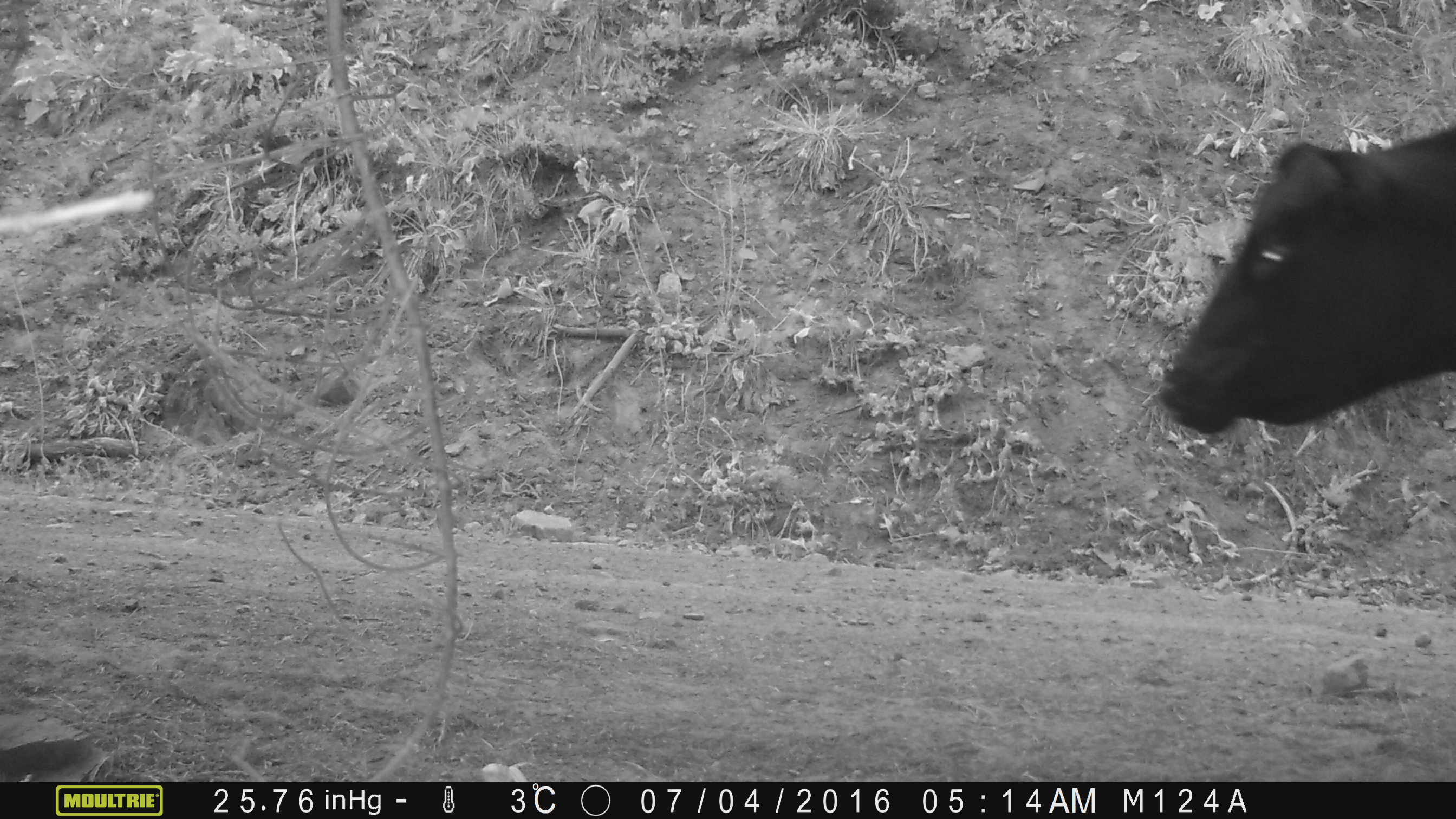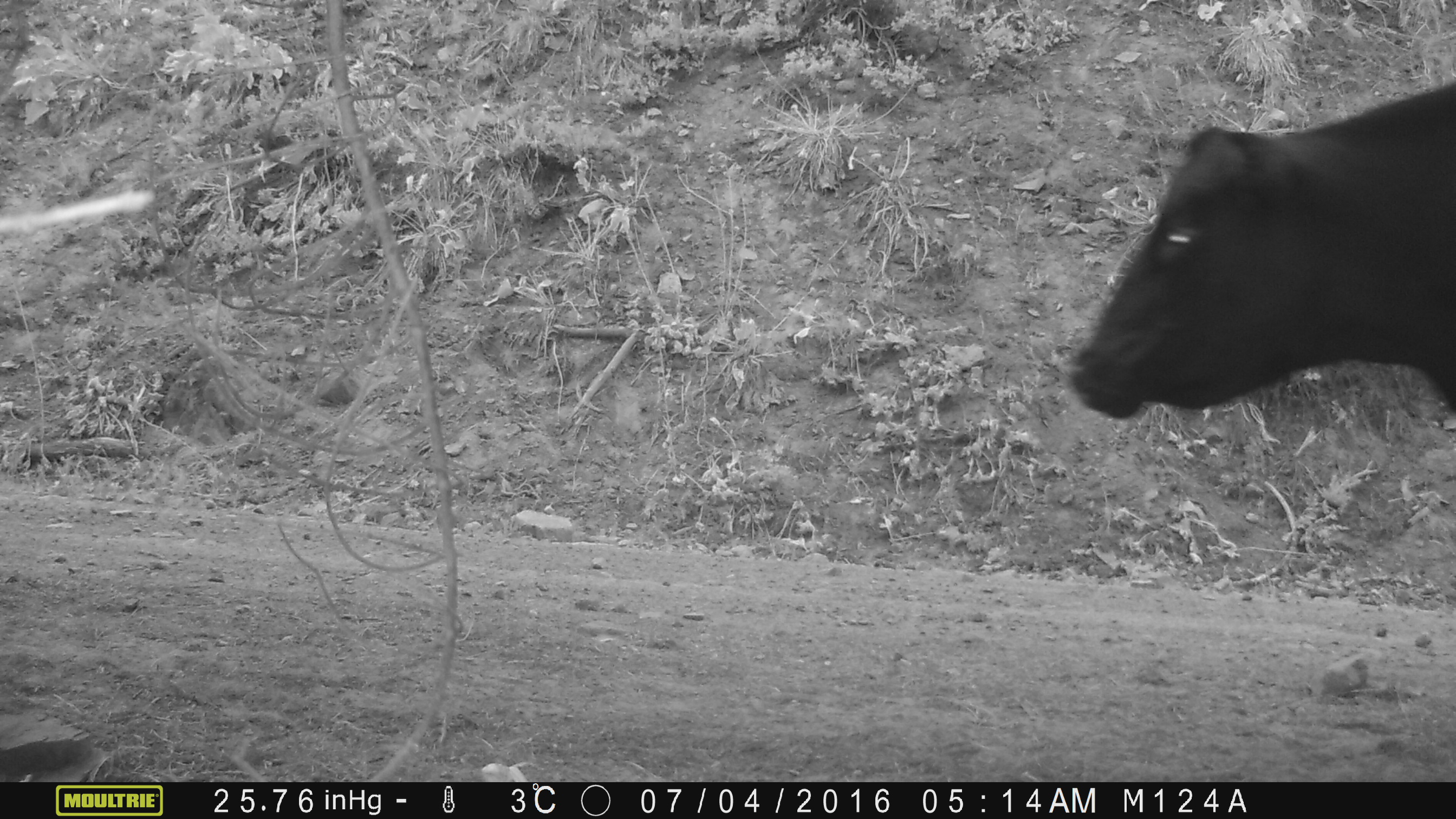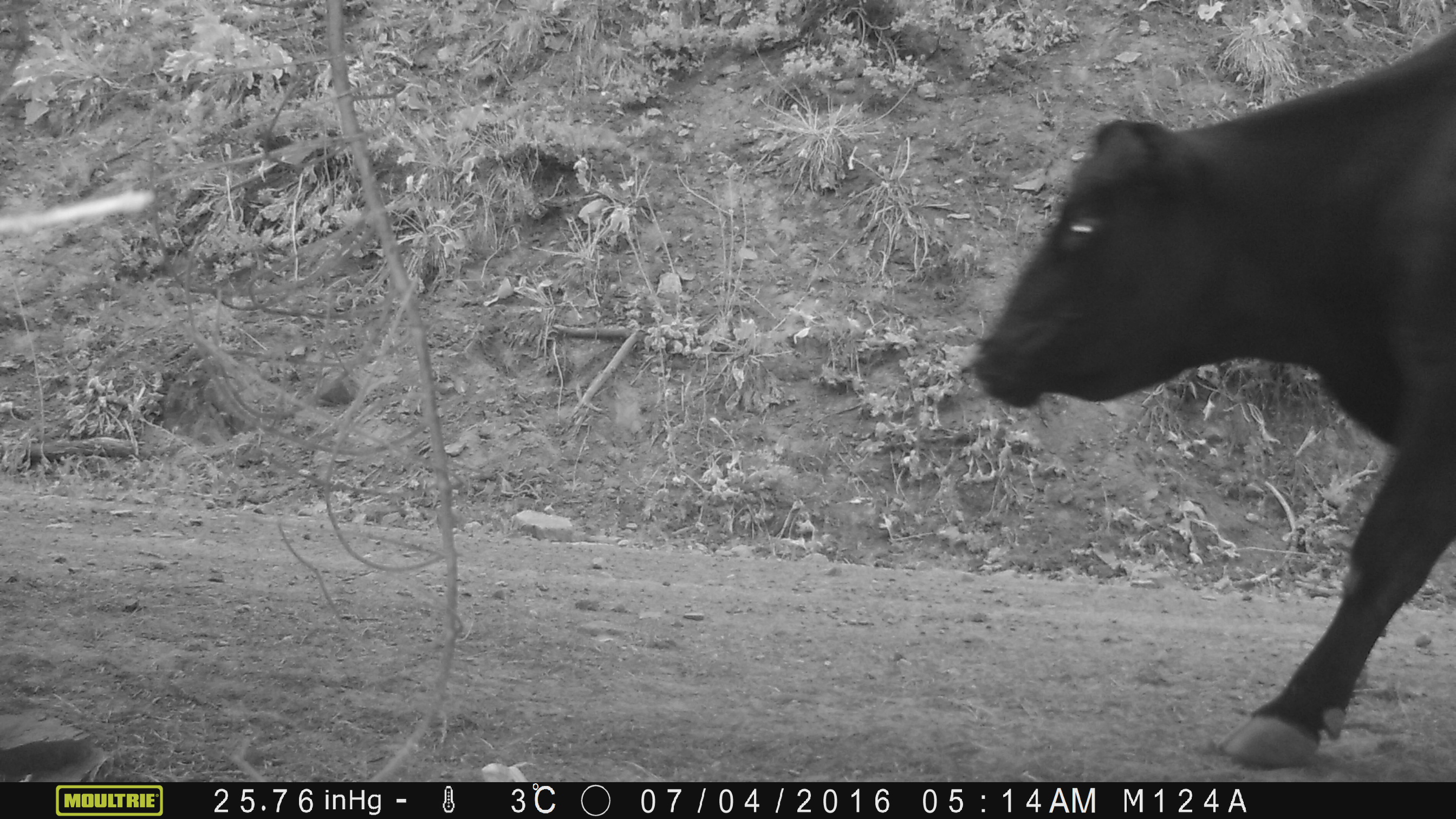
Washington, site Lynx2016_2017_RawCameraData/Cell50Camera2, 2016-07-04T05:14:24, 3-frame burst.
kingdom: Animalia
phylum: Chordata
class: Mammalia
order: Artiodactyla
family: Bovidae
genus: Bos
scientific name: Bos taurus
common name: domestic cattle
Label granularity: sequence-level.